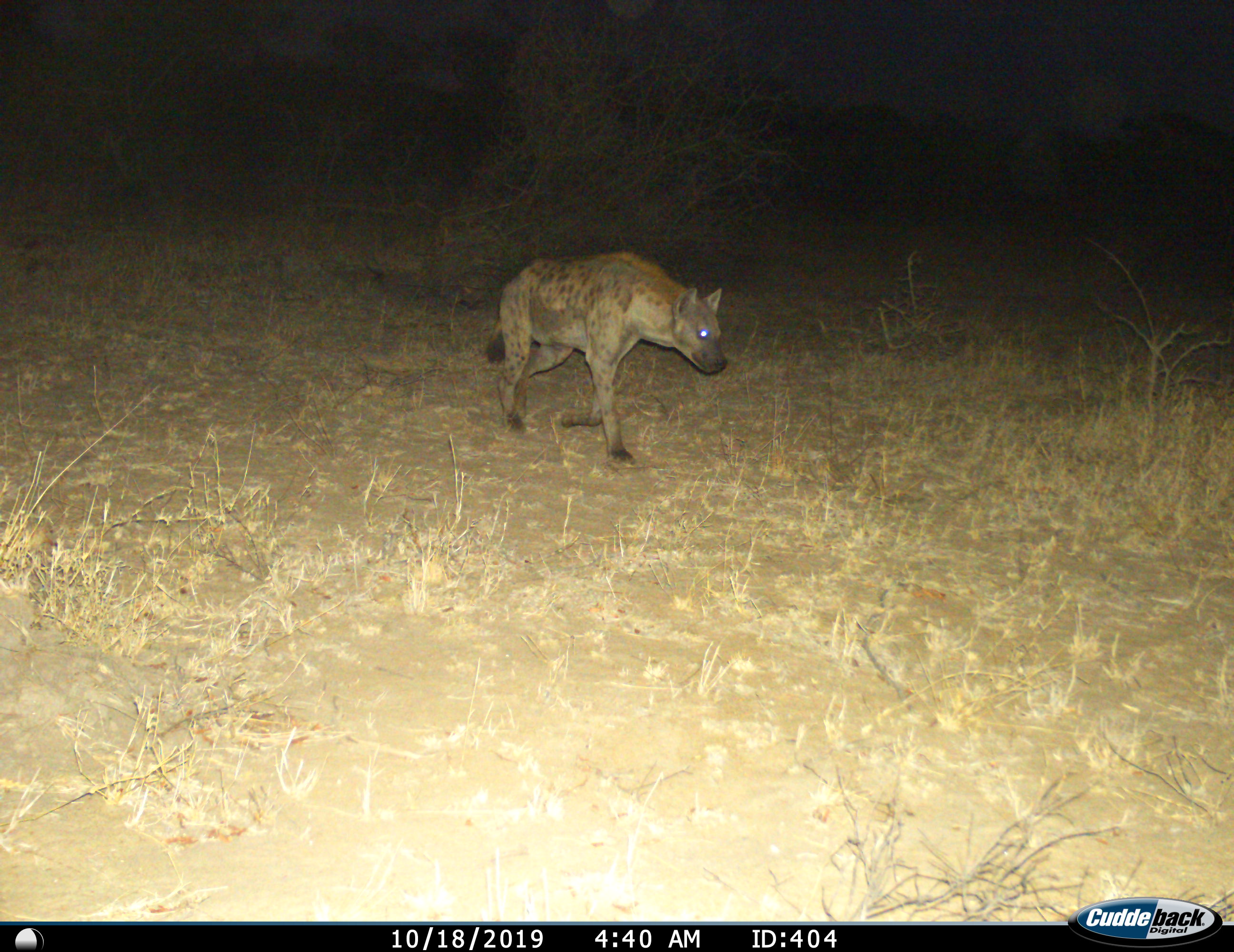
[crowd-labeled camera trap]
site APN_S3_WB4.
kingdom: Animalia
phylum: Chordata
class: Mammalia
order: Carnivora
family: Hyaenidae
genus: Crocuta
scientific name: Crocuta crocuta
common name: spotted hyena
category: hyenaspotted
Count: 1.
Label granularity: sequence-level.